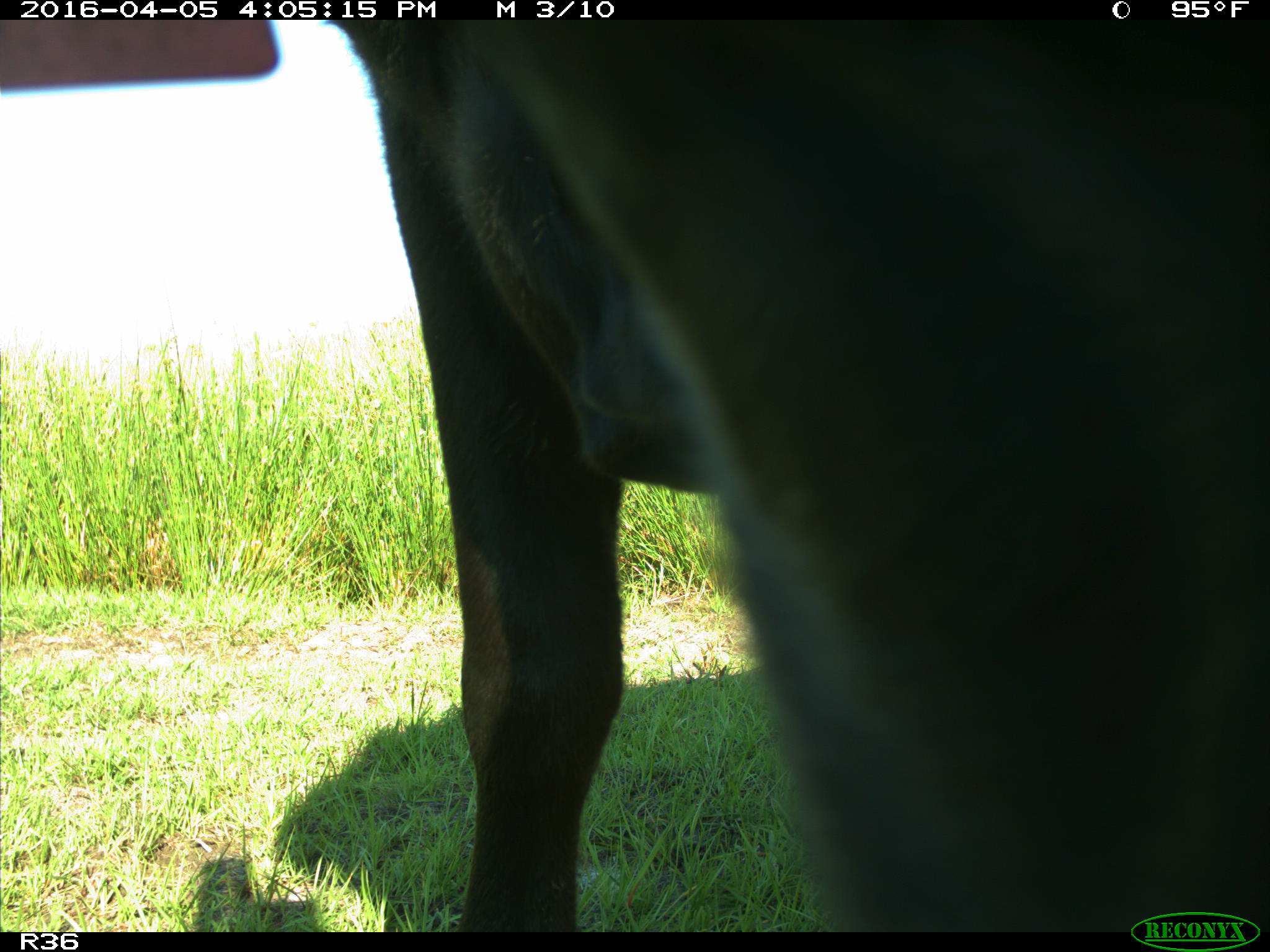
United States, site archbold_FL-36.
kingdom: Animalia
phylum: Chordata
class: Mammalia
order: Artiodactyla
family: Bovidae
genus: Bos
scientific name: Bos taurus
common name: domestic cow